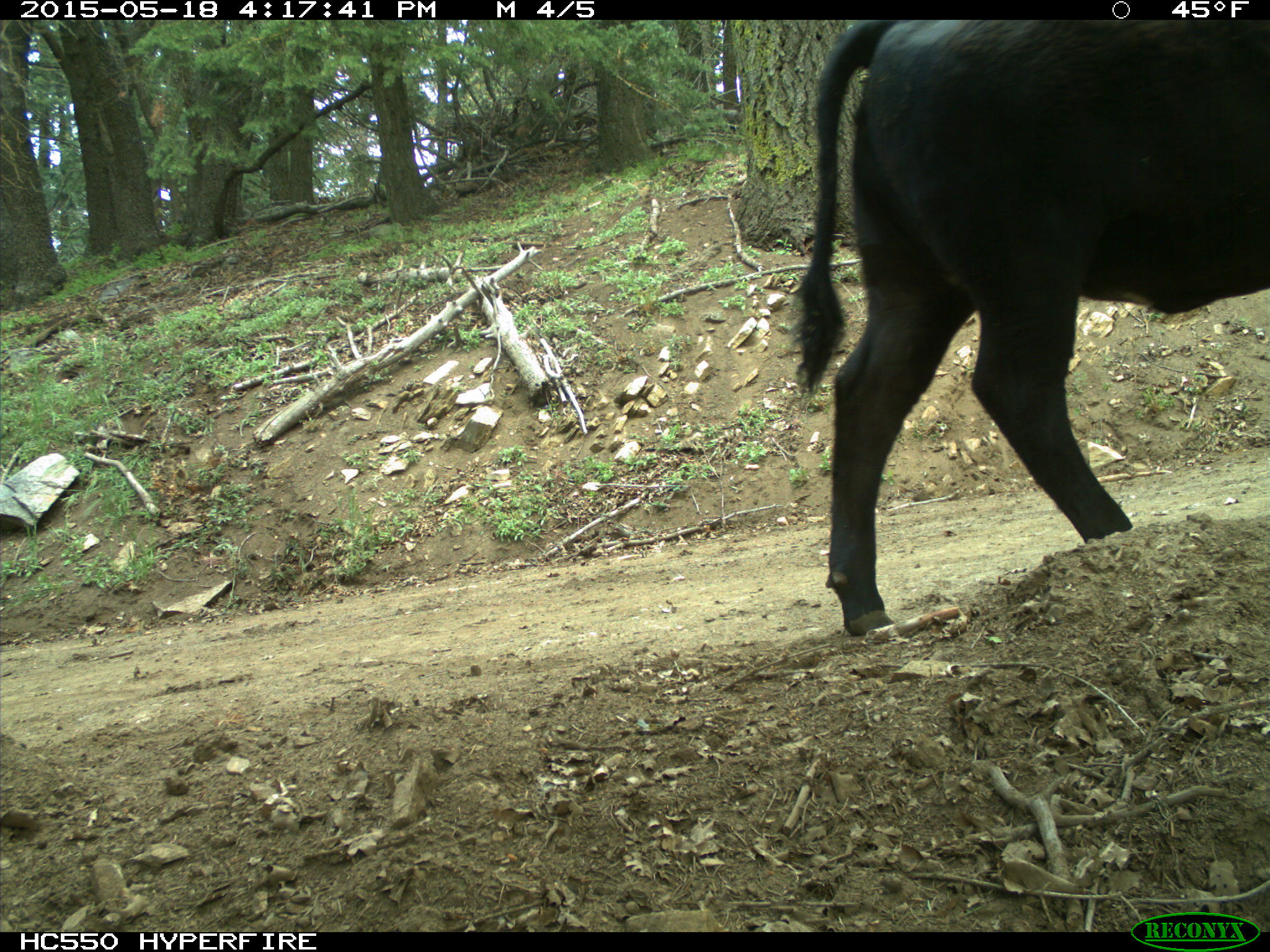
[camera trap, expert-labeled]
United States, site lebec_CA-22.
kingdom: Animalia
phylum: Chordata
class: Mammalia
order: Artiodactyla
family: Bovidae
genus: Bos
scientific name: Bos taurus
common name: domestic cow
Bos taurus (domestic cow).